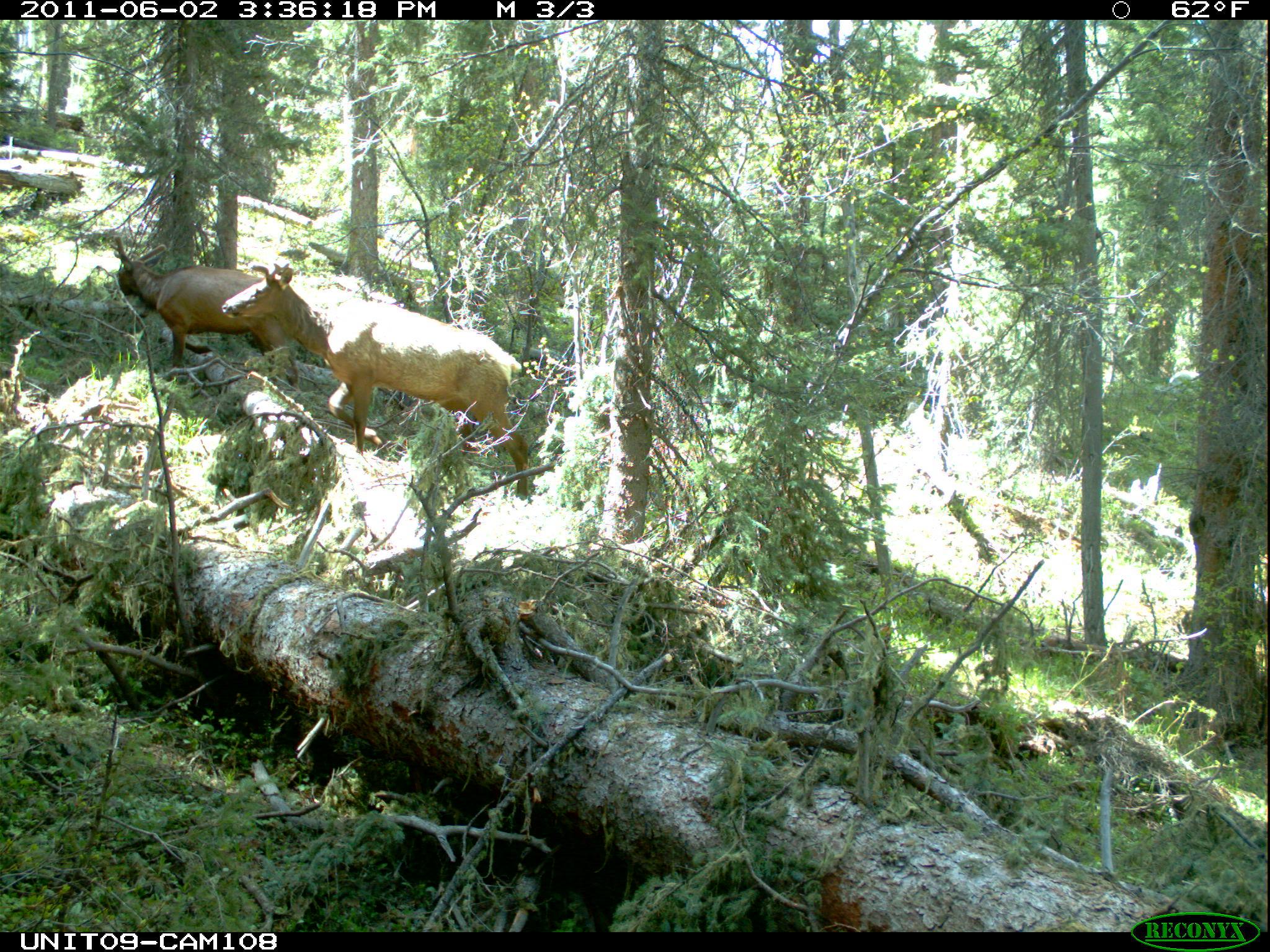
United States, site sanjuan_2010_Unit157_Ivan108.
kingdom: Animalia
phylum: Chordata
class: Mammalia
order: Artiodactyla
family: Cervidae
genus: Cervus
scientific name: Cervus elaphus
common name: red deer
Cervus elaphus (red deer).